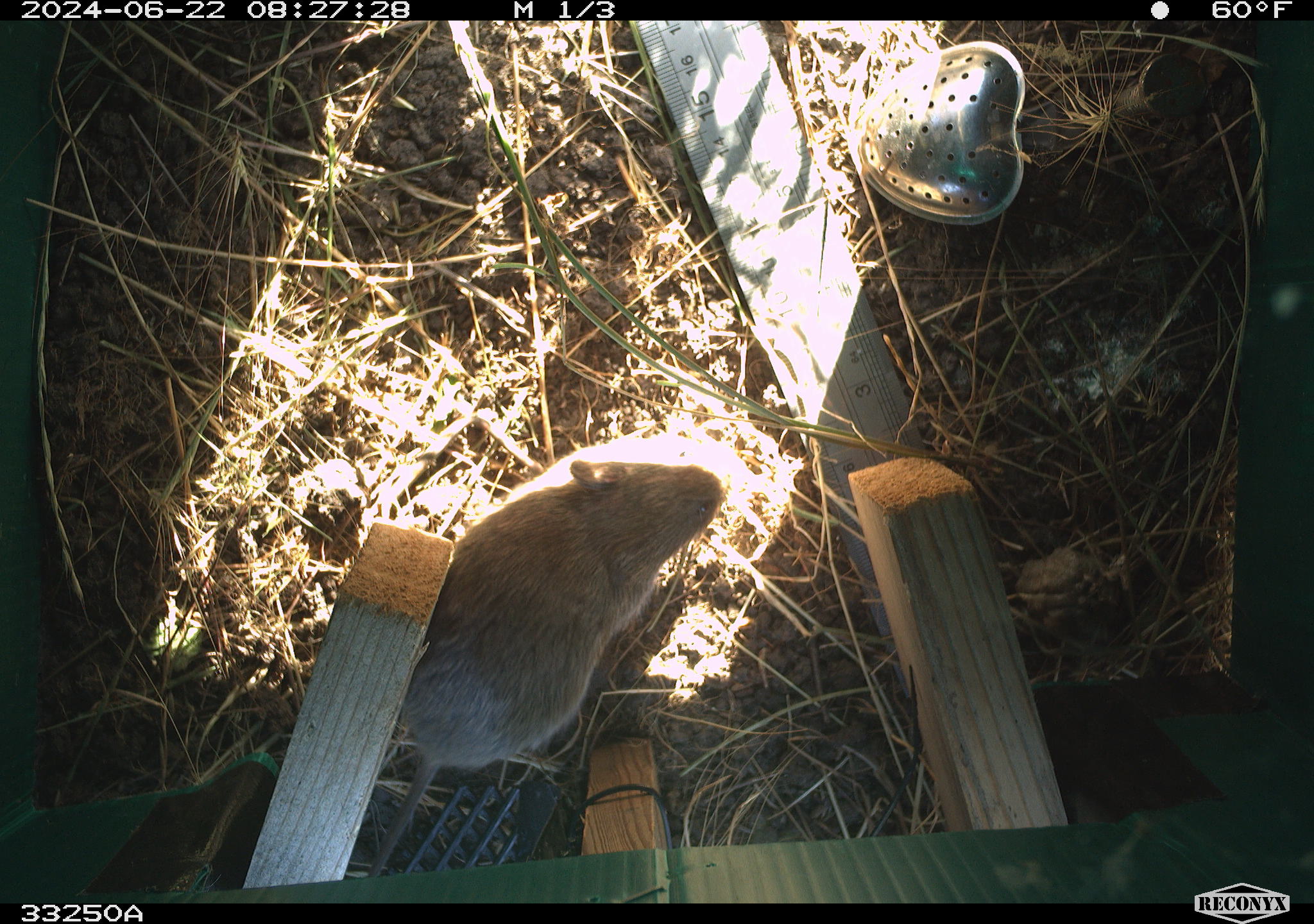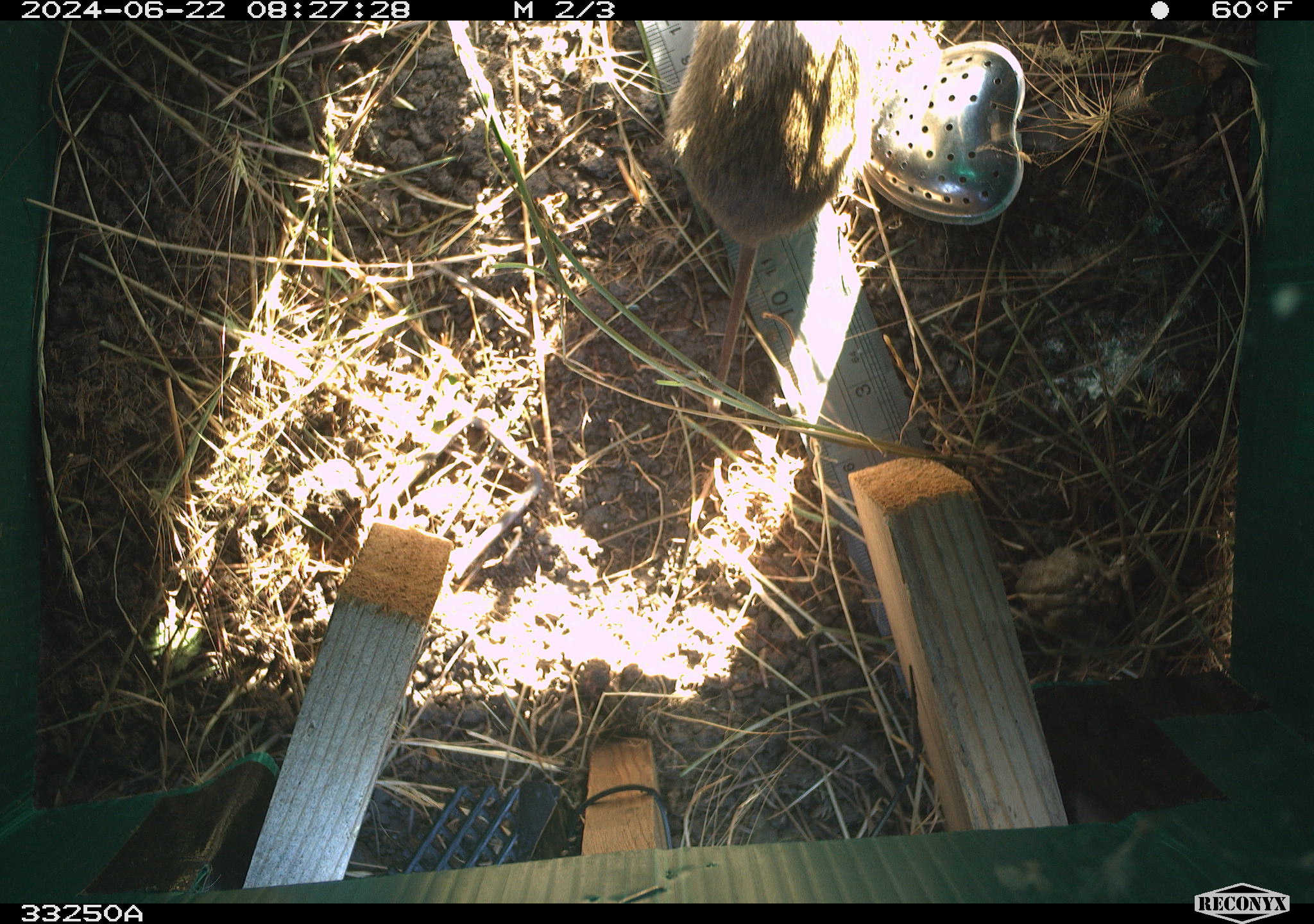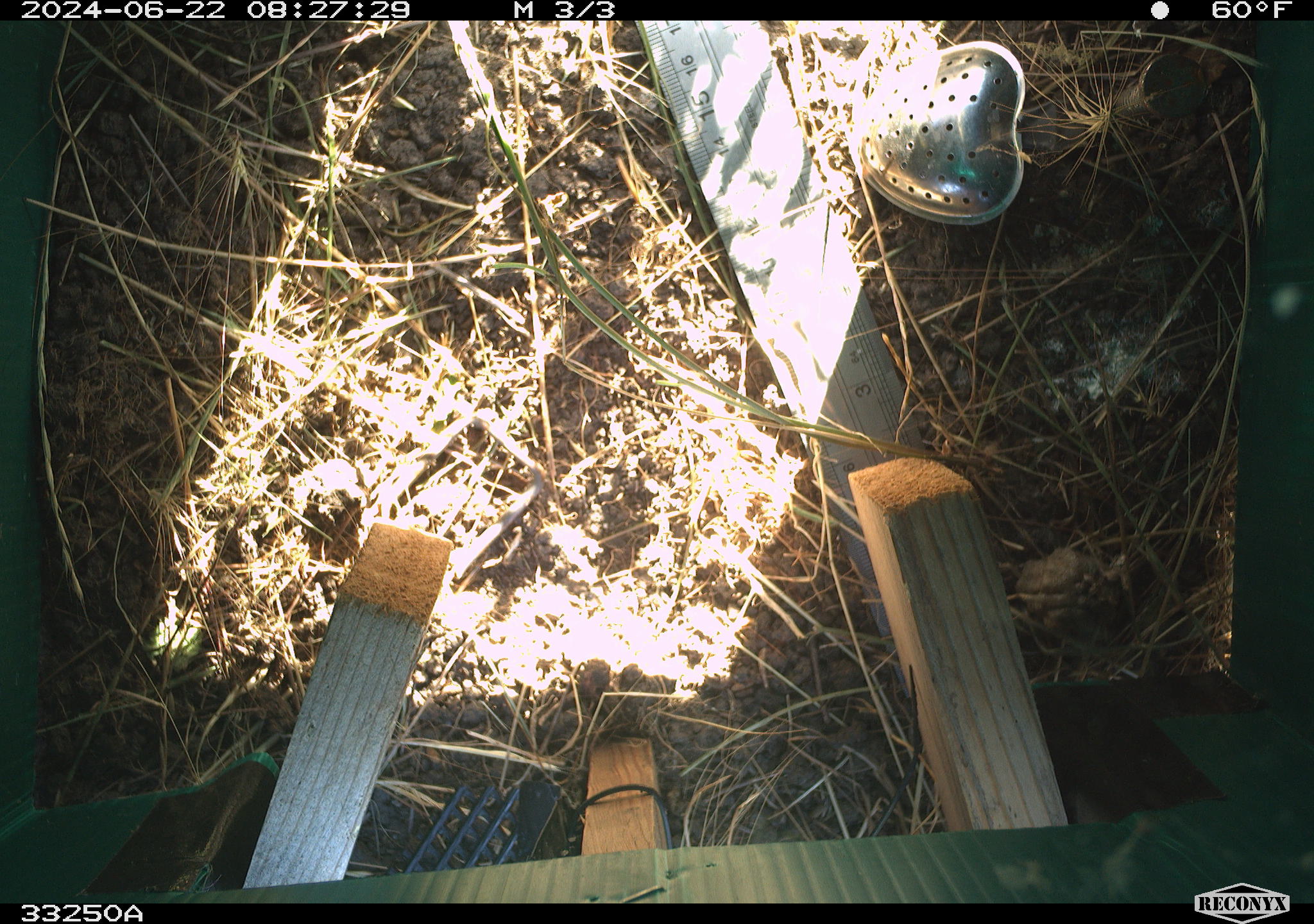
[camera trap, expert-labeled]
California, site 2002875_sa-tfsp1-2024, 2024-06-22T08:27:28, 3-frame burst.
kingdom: Animalia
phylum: Chordata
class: Mammalia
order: Rodentia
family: Cricetidae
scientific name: Arvicolinae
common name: voles, lemmings, and muskrats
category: arvicolinae subfamily